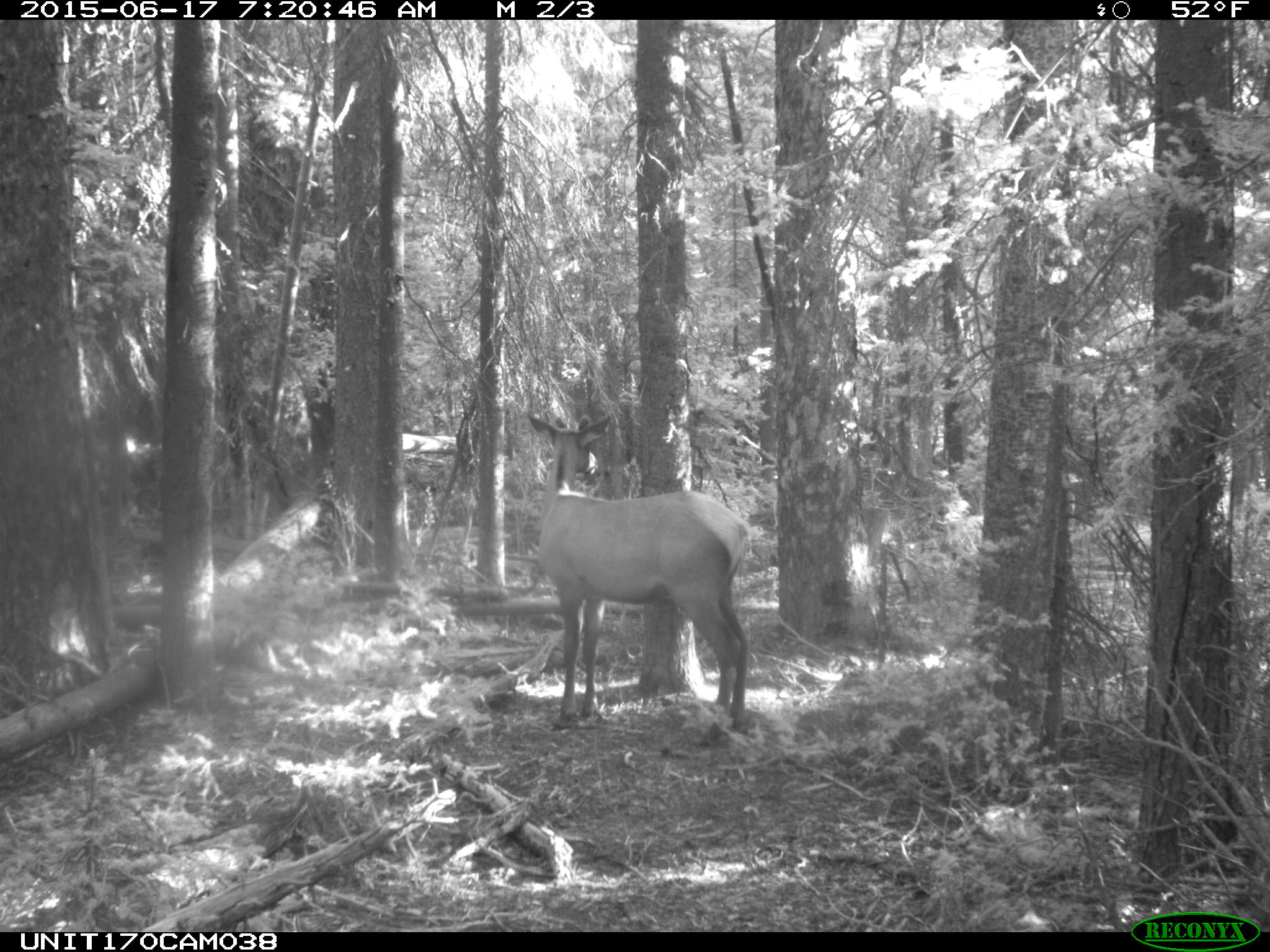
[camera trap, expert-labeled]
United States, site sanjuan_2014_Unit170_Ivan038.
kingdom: Animalia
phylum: Chordata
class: Mammalia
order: Artiodactyla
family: Cervidae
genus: Cervus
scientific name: Cervus elaphus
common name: red deer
Cervus elaphus (red deer).